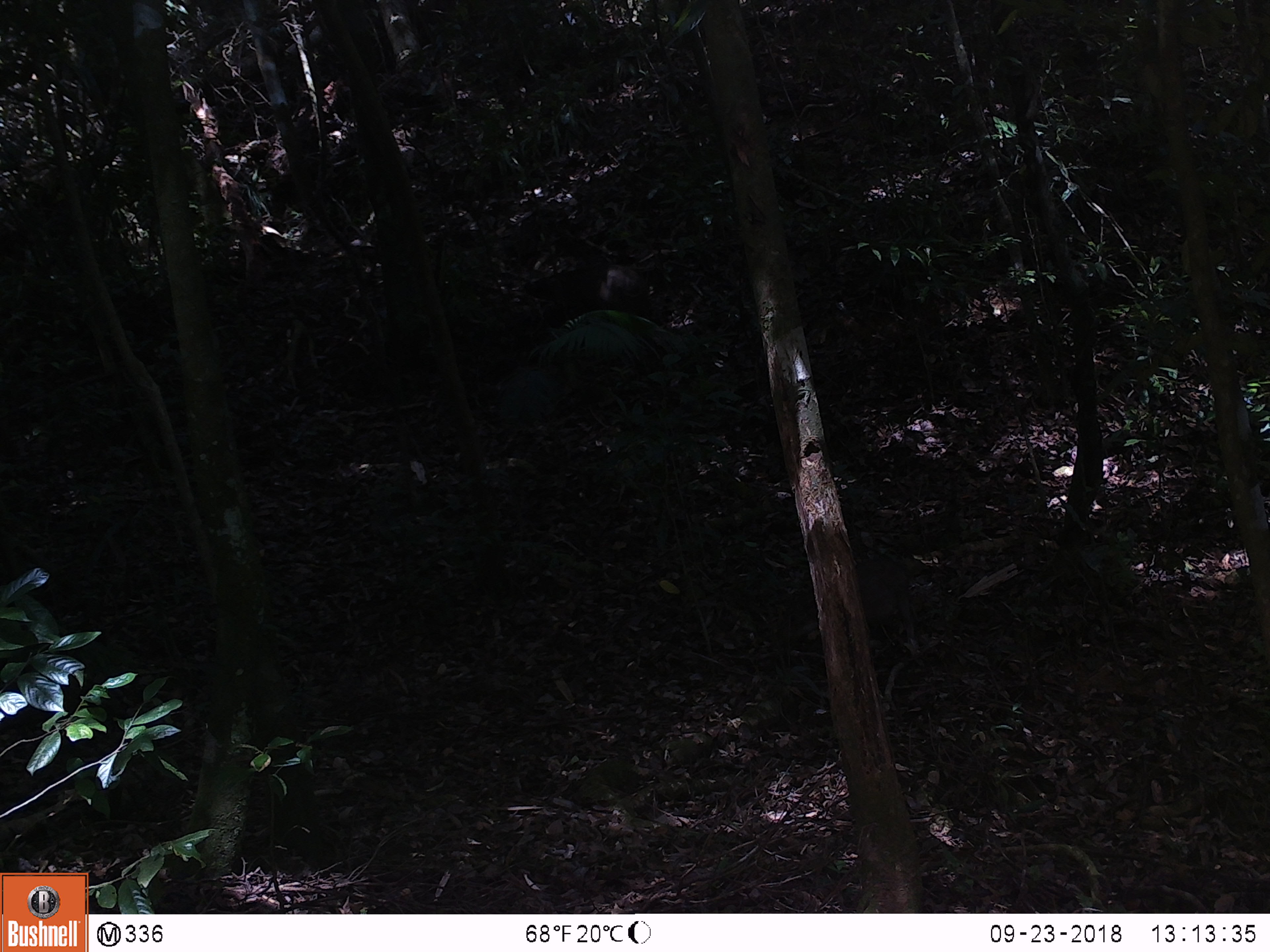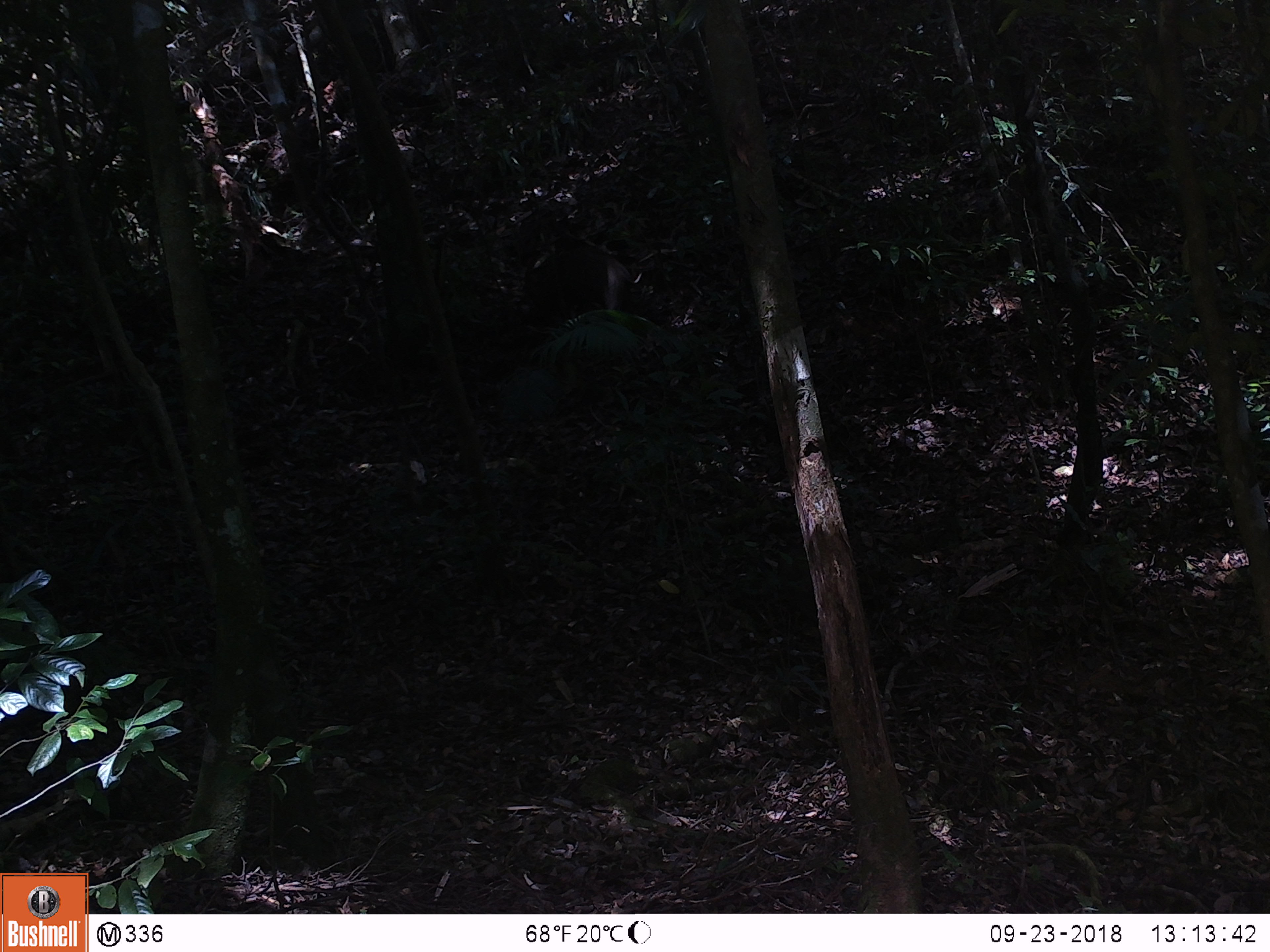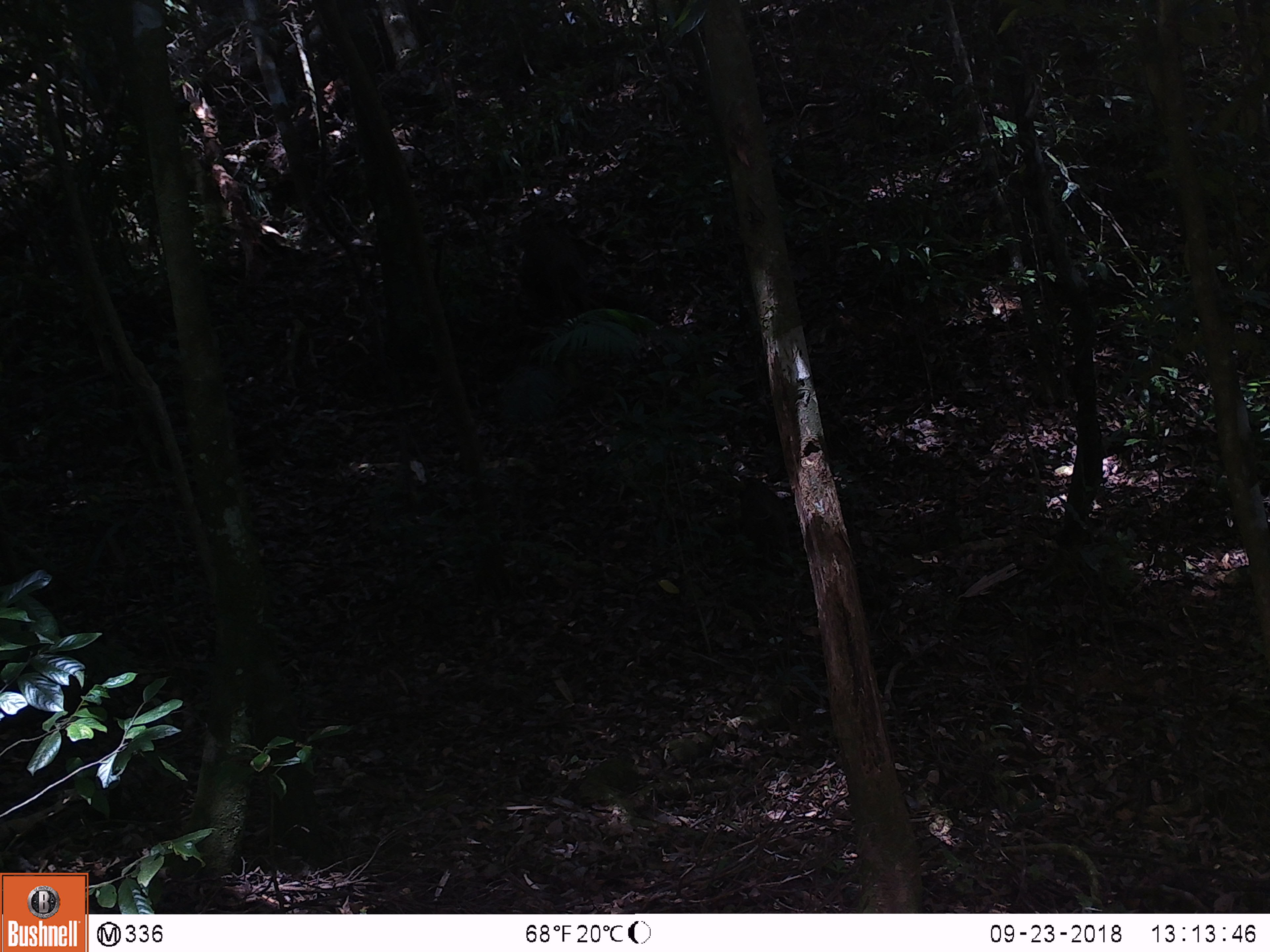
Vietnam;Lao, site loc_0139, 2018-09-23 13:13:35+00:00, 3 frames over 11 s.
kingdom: Animalia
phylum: Chordata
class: Mammalia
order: Artiodactyla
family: Suidae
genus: Sus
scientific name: Sus scrofa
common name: eurasian wild pig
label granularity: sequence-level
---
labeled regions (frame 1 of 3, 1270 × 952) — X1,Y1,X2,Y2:
eurasian wild pig: 525,263,653,327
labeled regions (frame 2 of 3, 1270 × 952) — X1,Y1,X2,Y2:
eurasian wild pig: 522,248,643,311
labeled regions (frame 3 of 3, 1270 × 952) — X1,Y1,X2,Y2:
eurasian wild pig: 511,228,588,329